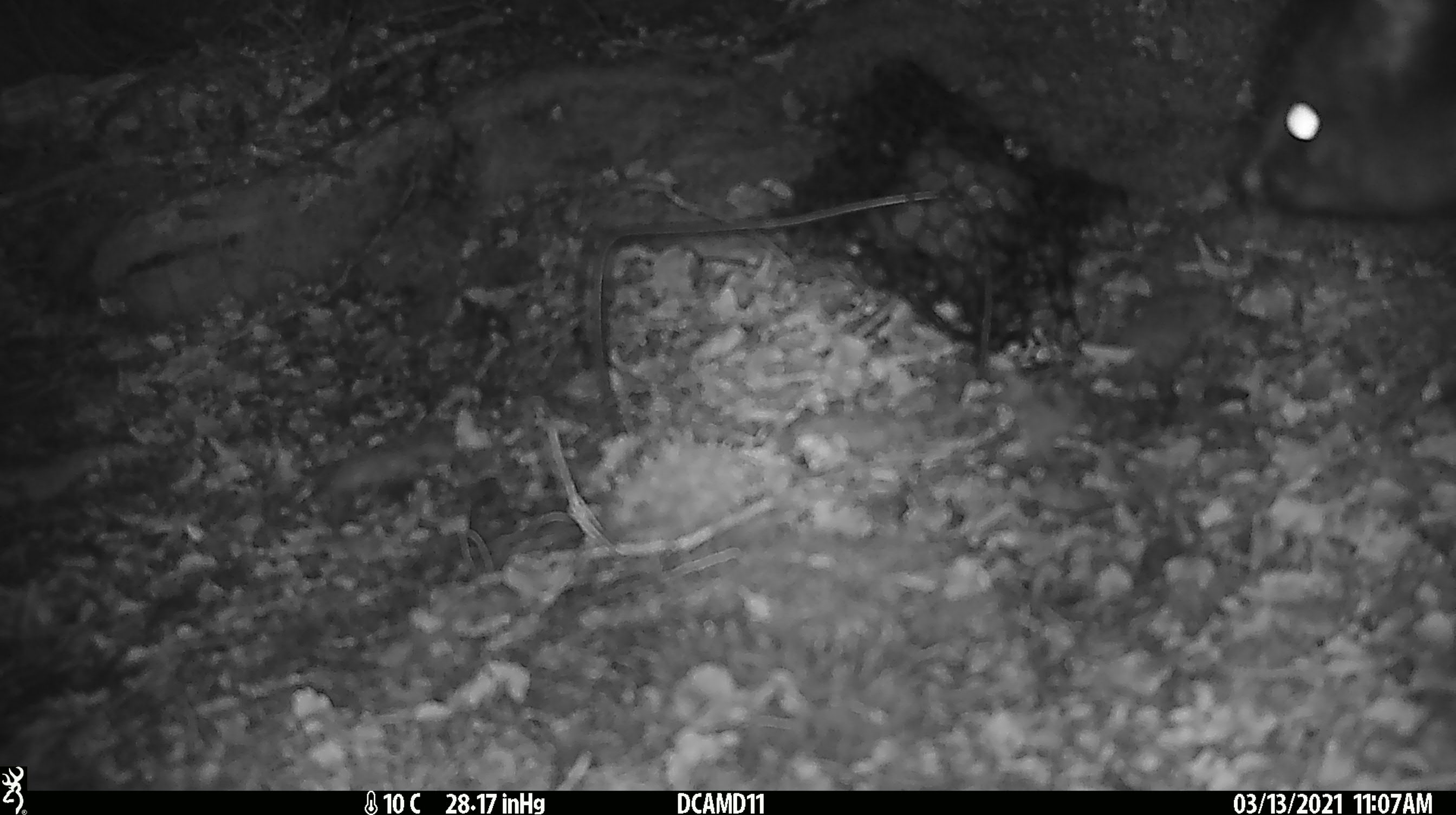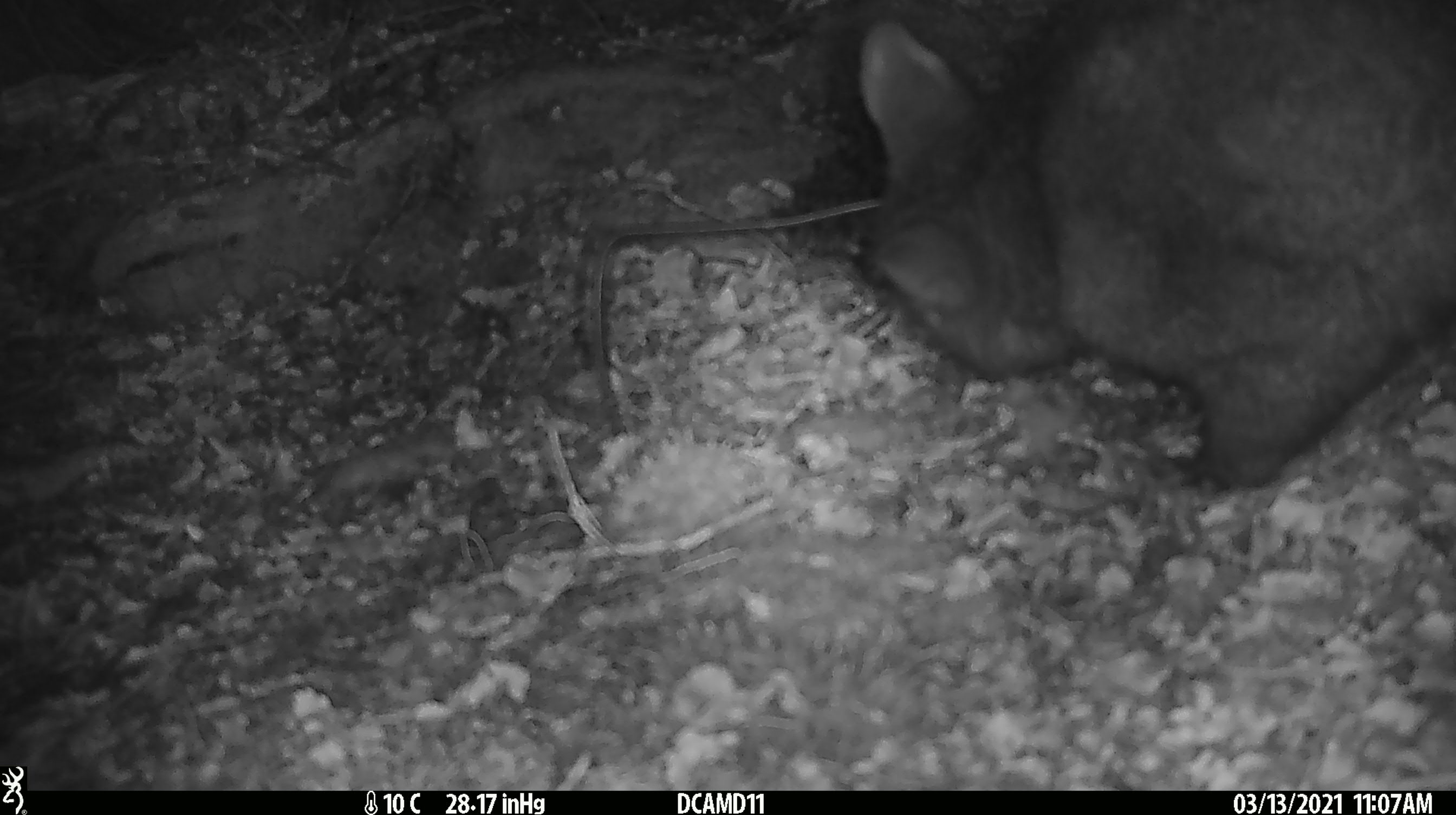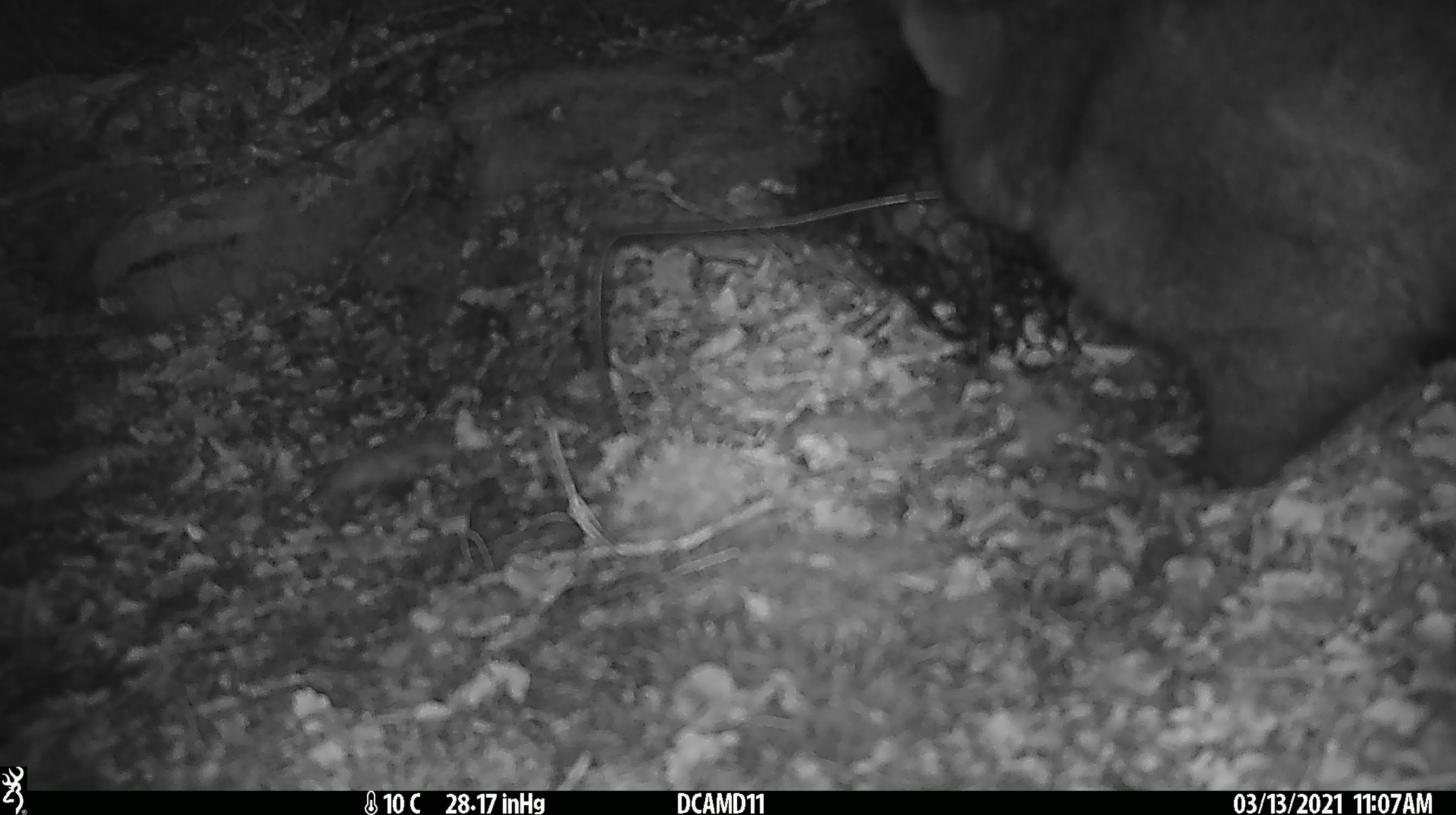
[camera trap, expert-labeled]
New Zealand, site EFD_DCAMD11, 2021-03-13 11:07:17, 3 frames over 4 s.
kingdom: Animalia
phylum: Chordata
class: Mammalia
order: Diprotodontia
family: Phalangeridae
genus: Trichosurus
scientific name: Trichosurus vulpecula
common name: common brushtail possum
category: possum